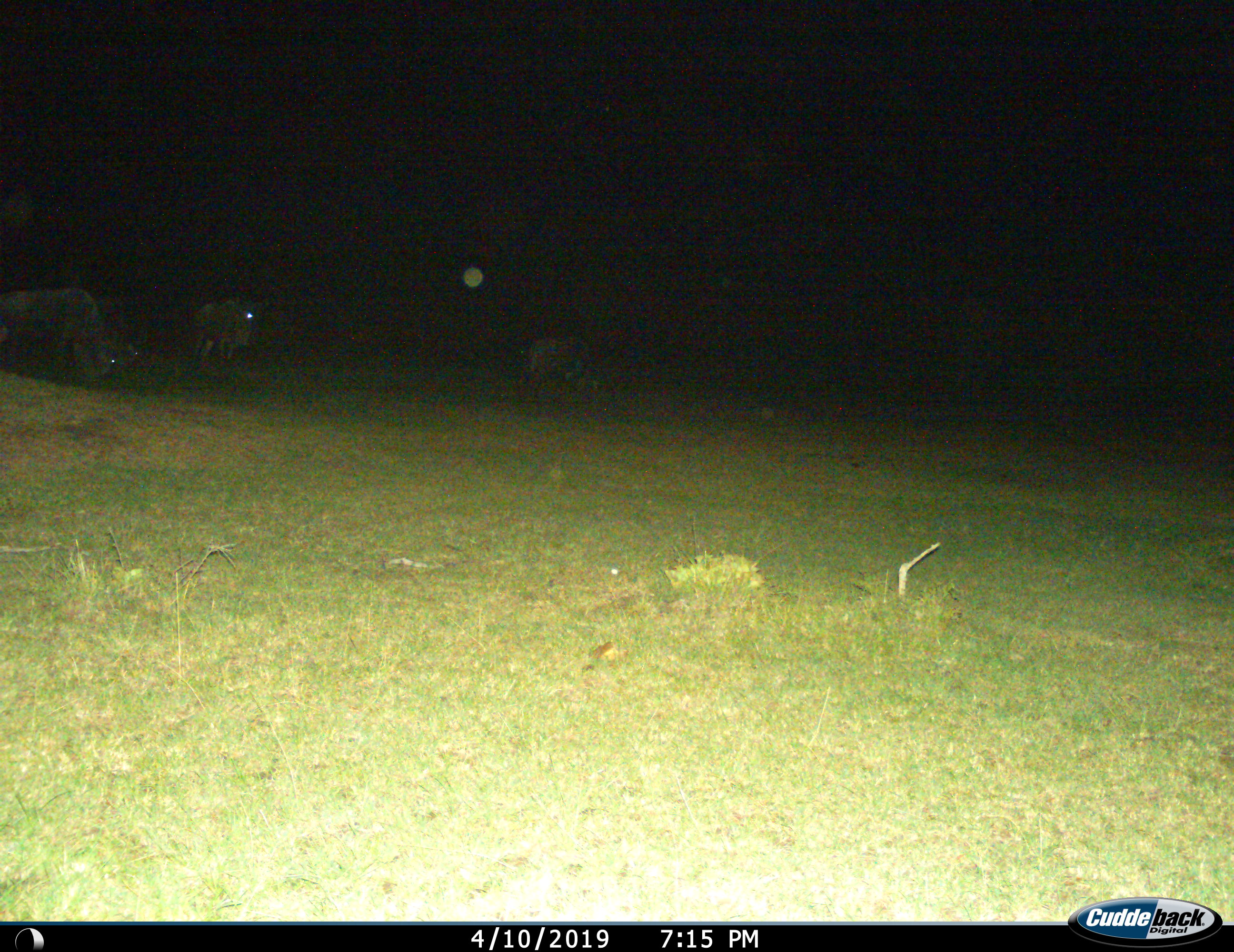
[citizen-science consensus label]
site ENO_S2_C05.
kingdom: Animalia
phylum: Chordata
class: Mammalia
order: Artiodactyla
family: Bovidae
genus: Connochaetes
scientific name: Connochaetes taurinus taurinus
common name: blue wildebeest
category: wildebeestblue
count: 3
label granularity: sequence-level